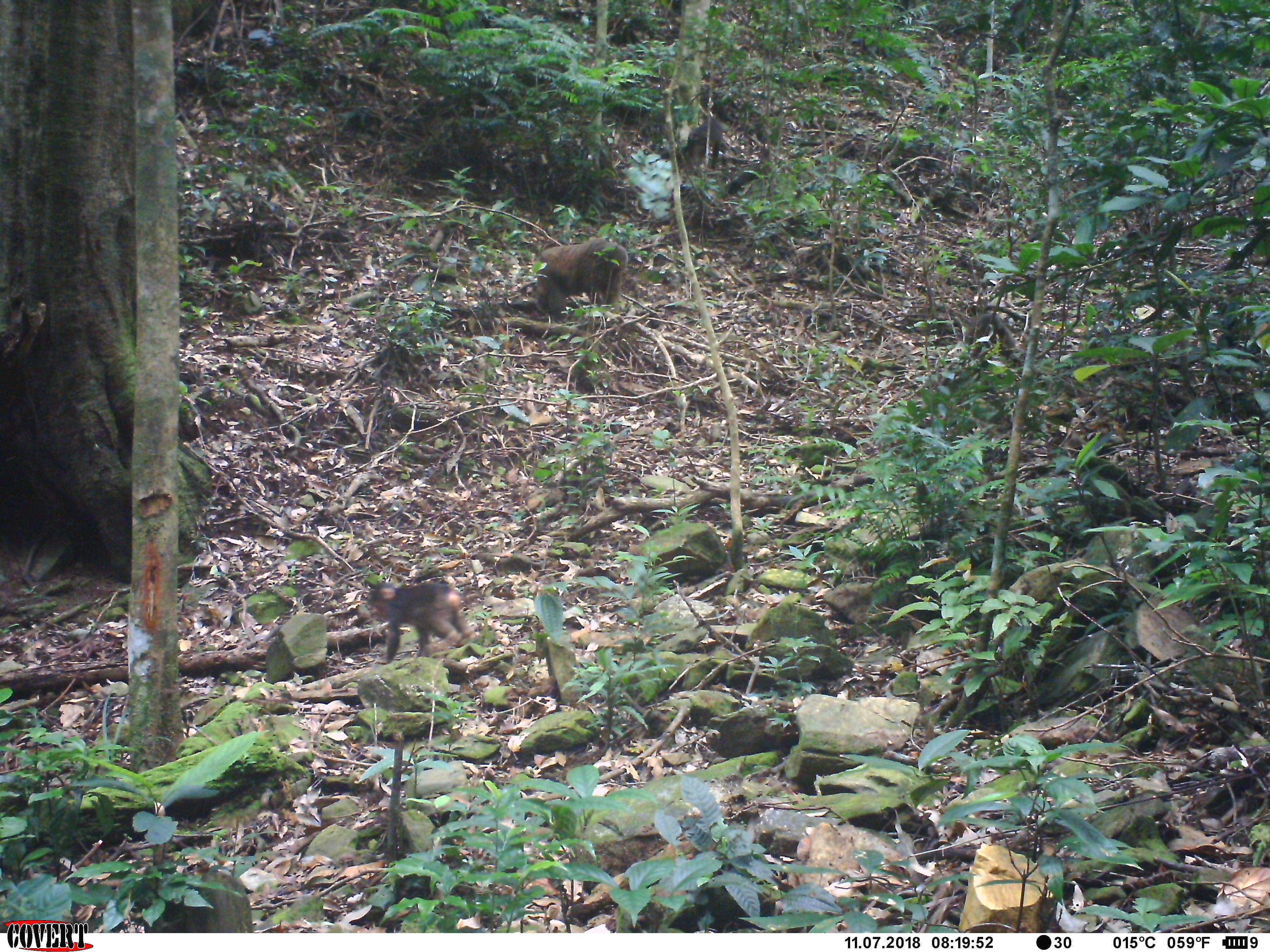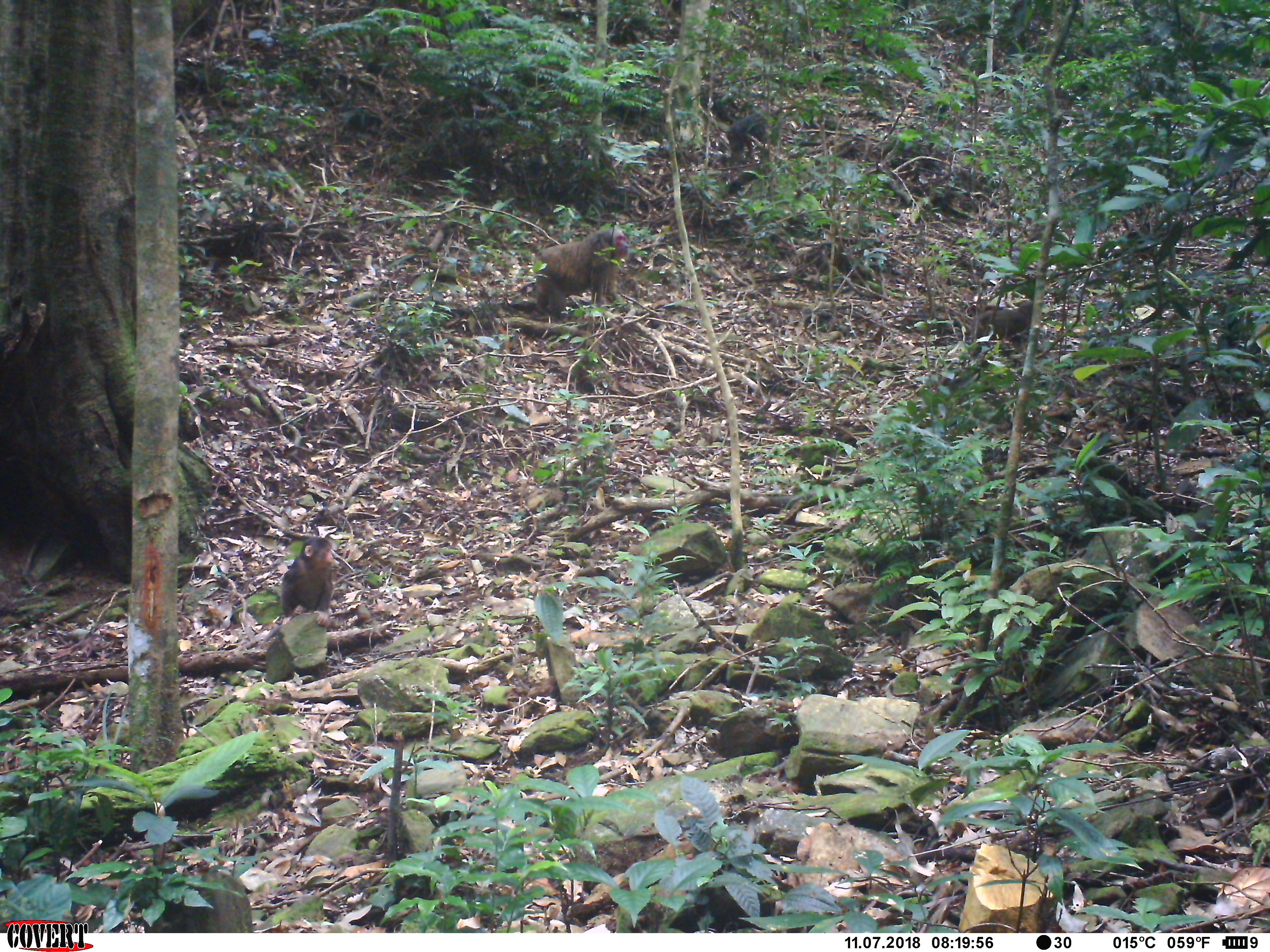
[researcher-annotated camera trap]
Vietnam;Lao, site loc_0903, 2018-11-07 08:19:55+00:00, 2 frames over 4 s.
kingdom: Animalia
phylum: Chordata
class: Mammalia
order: Primates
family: Cercopithecidae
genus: Macaca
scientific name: Macaca arctoides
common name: stump-tailed macaque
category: stump tailed macaque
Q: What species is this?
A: Stump tailed macaque (stump-tailed macaque) (Macaca arctoides).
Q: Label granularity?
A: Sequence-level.